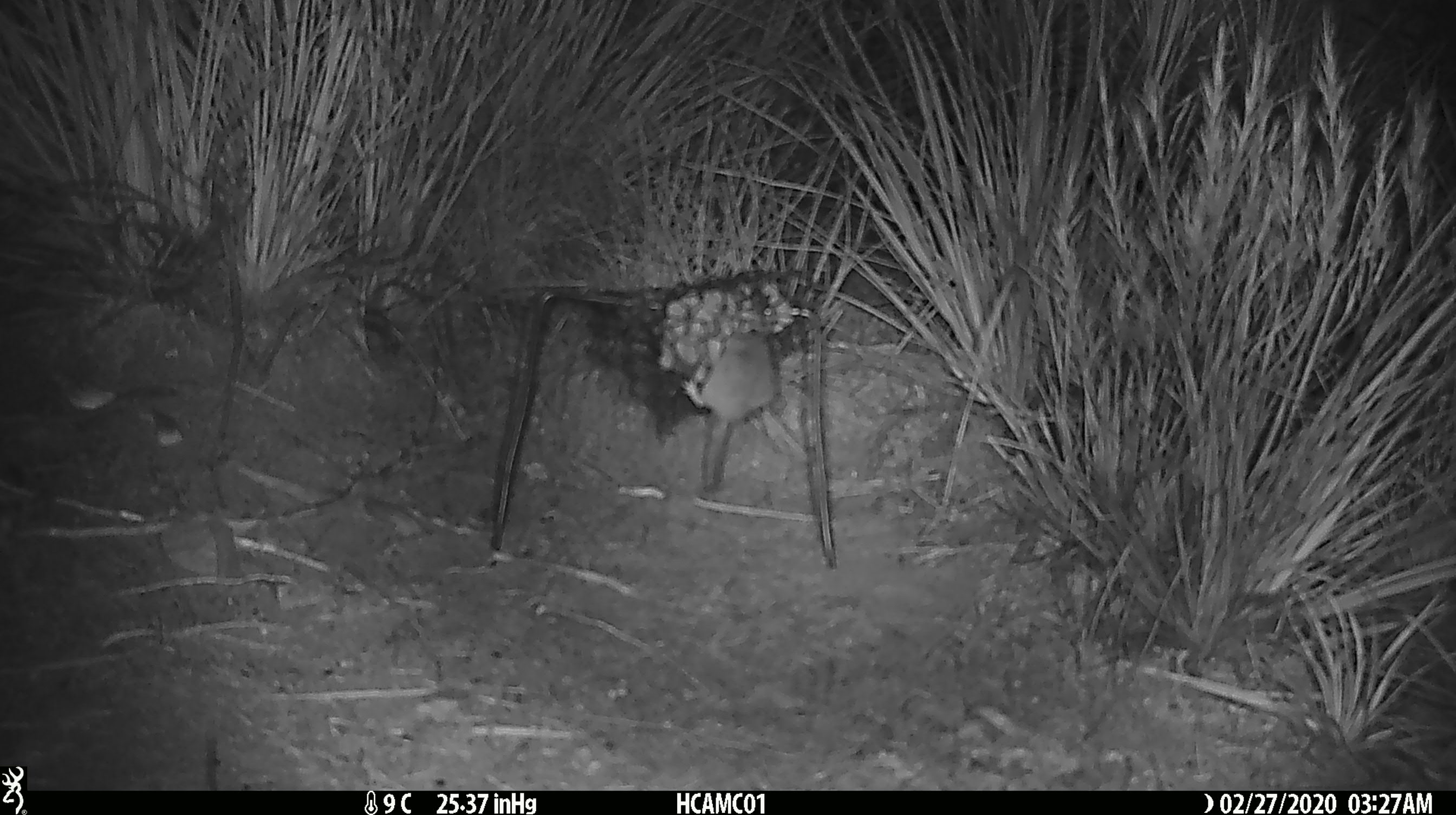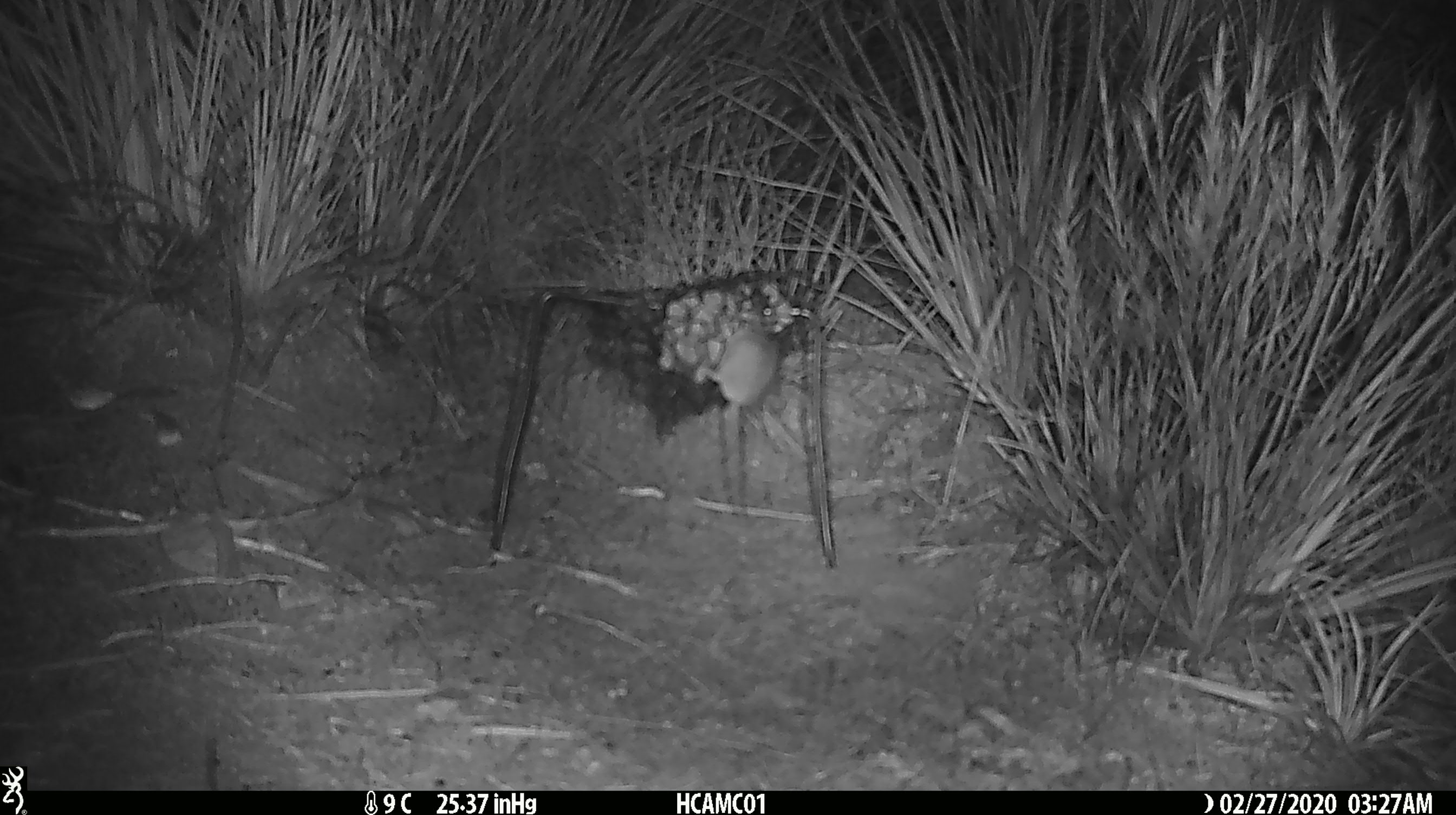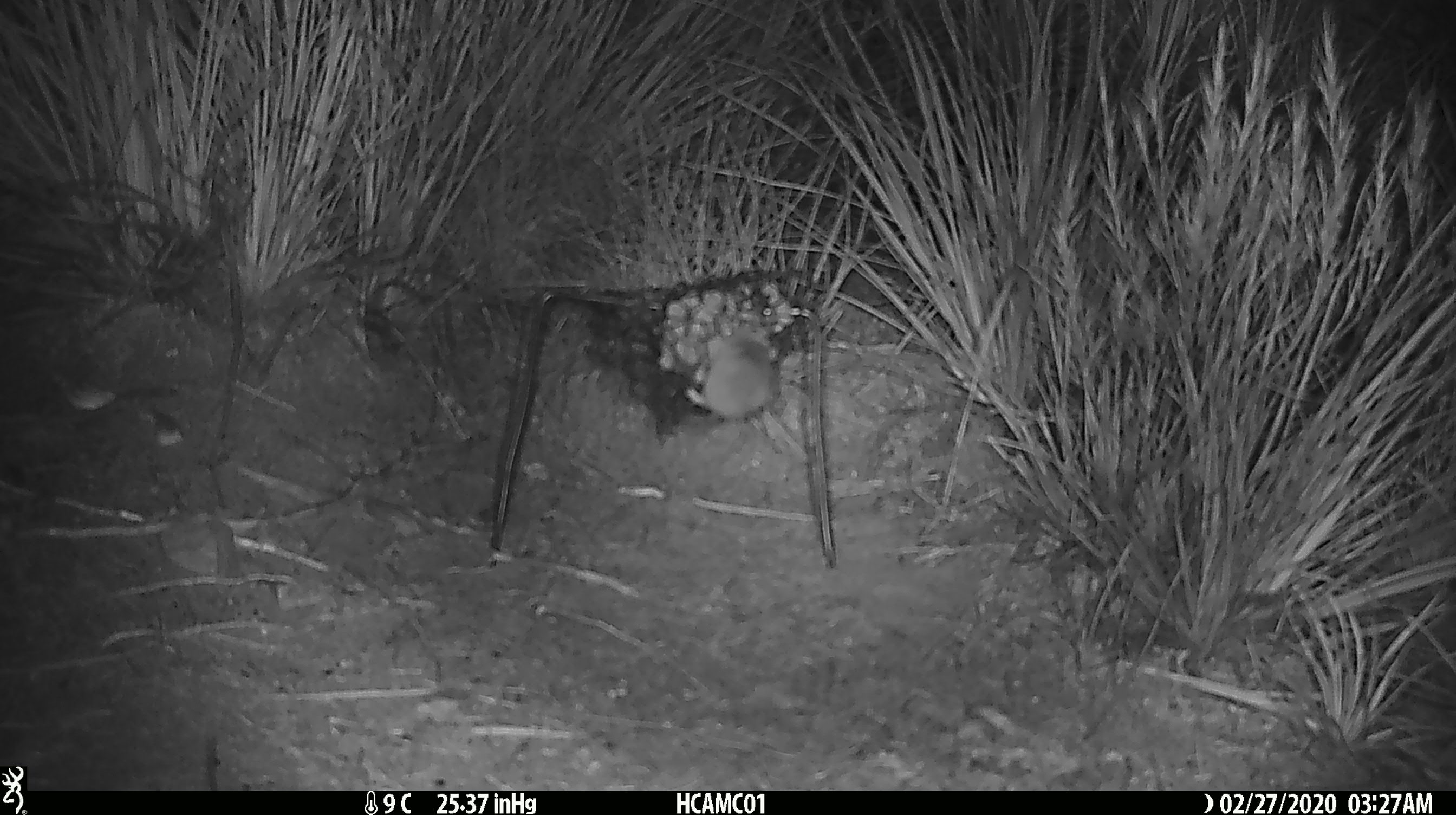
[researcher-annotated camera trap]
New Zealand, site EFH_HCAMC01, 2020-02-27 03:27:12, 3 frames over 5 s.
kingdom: Animalia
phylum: Chordata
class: Mammalia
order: Rodentia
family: Muridae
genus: Mus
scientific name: Mus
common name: mouse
Mouse (Mus).